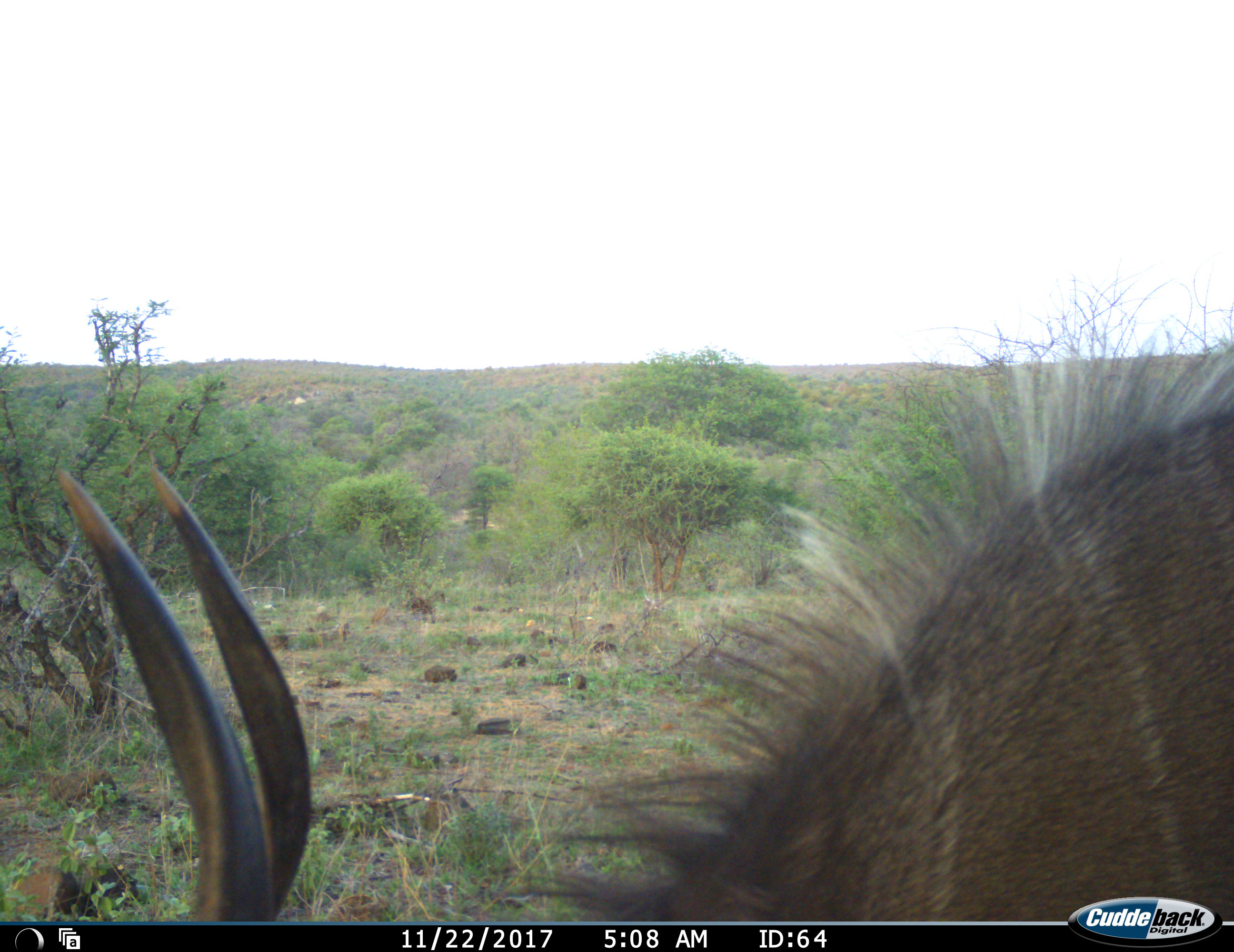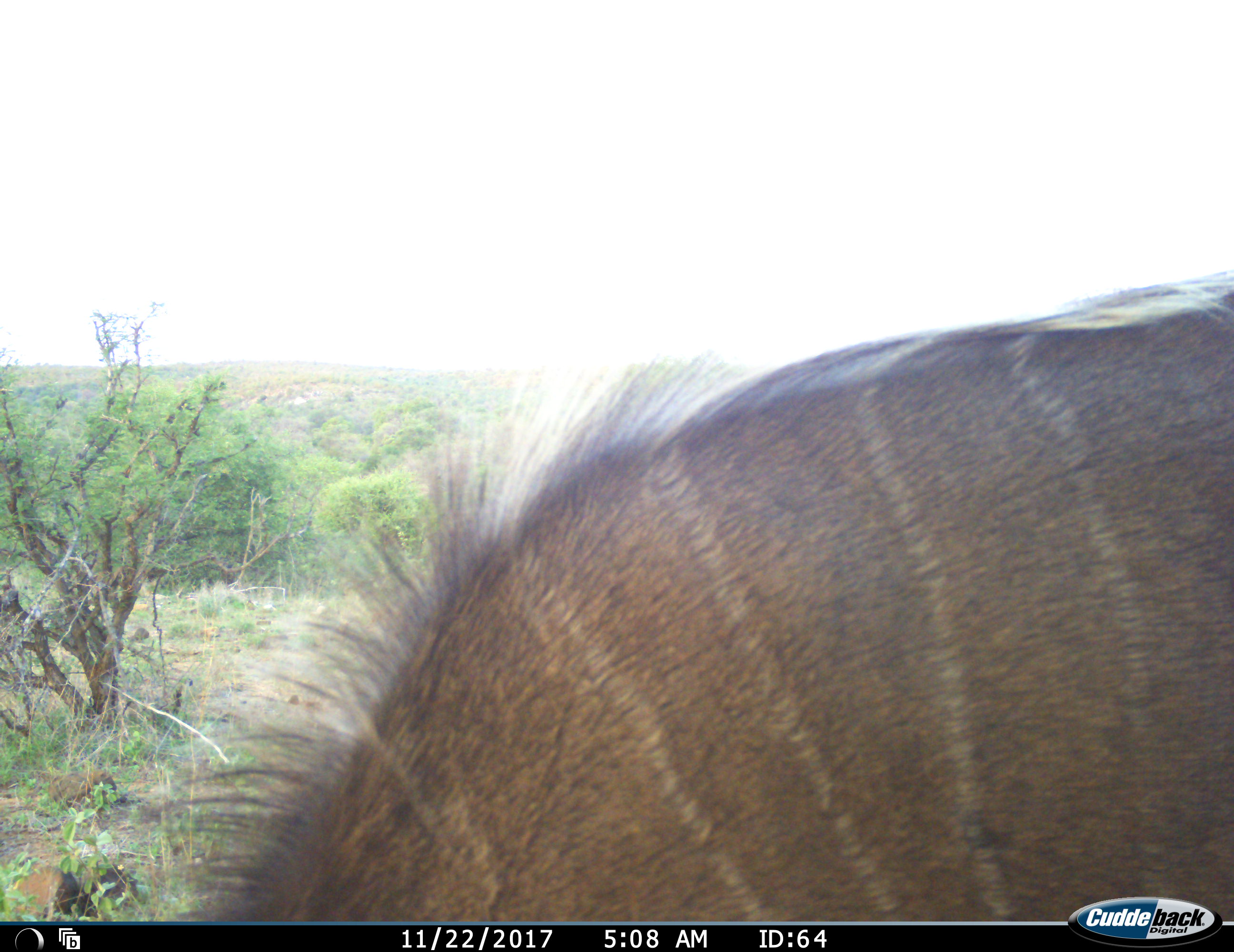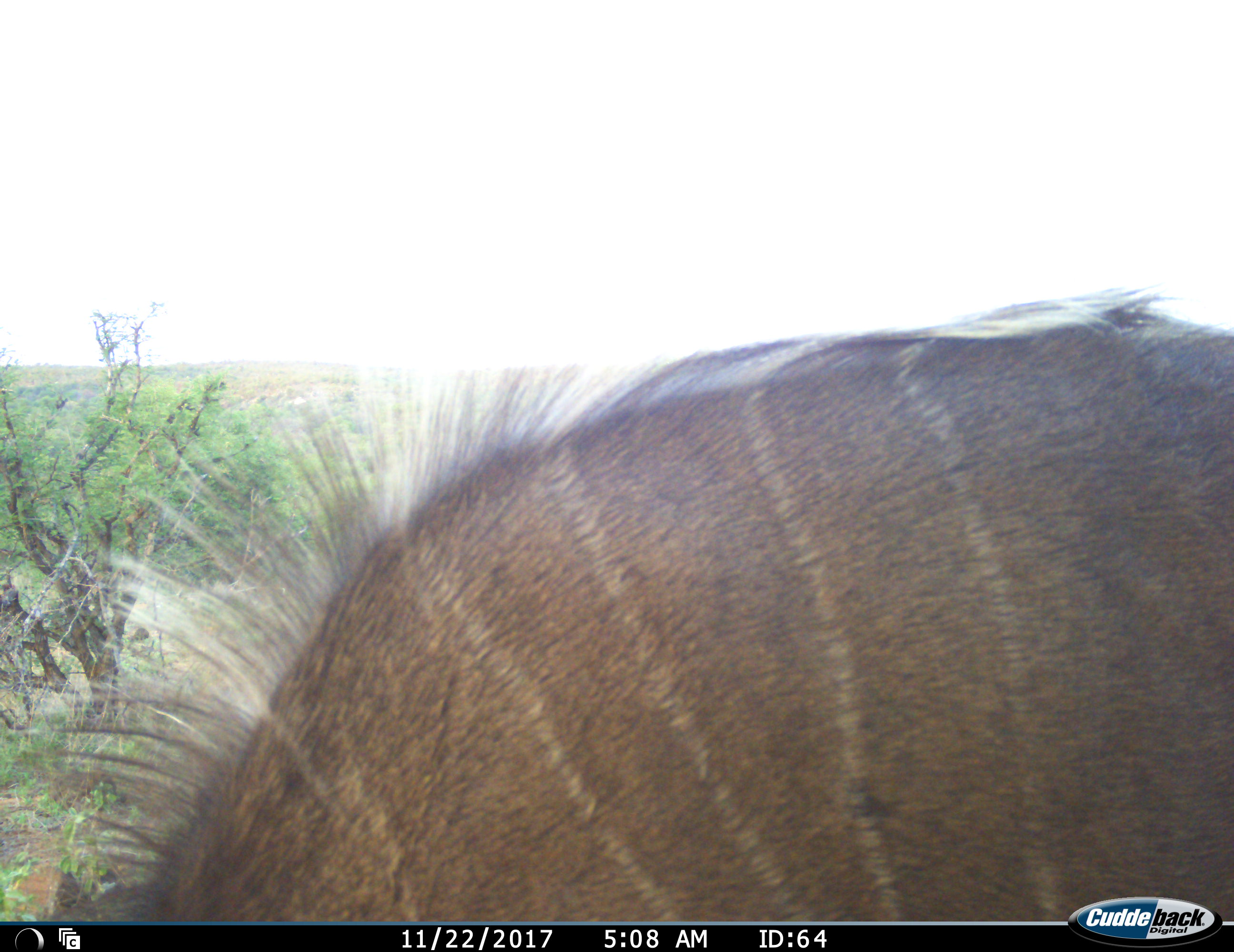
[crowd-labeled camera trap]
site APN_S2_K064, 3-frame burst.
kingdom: Animalia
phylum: Chordata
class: Mammalia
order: Artiodactyla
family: Bovidae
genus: Tragelaphus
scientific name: Tragelaphus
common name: kudu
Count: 1.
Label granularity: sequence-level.